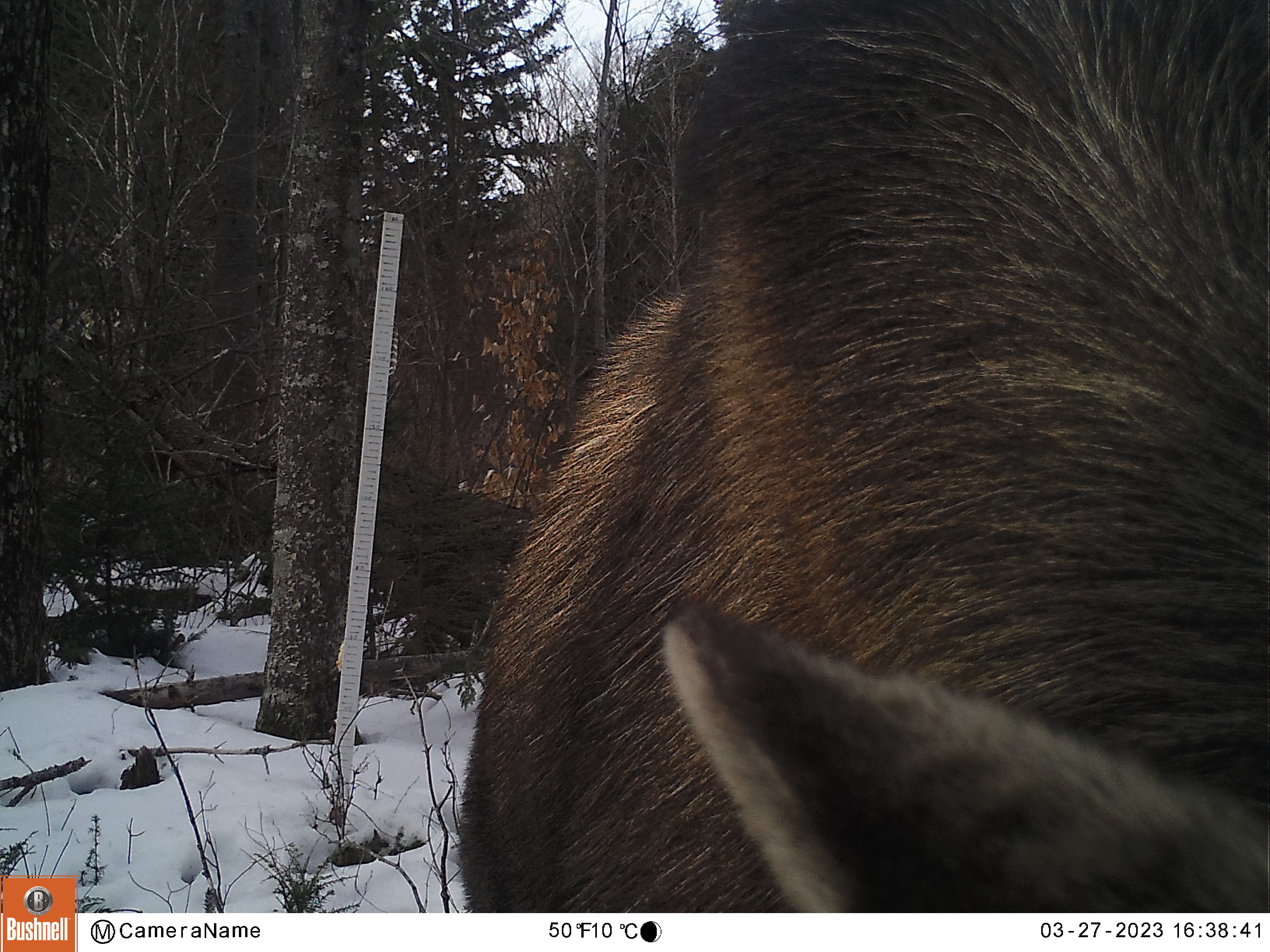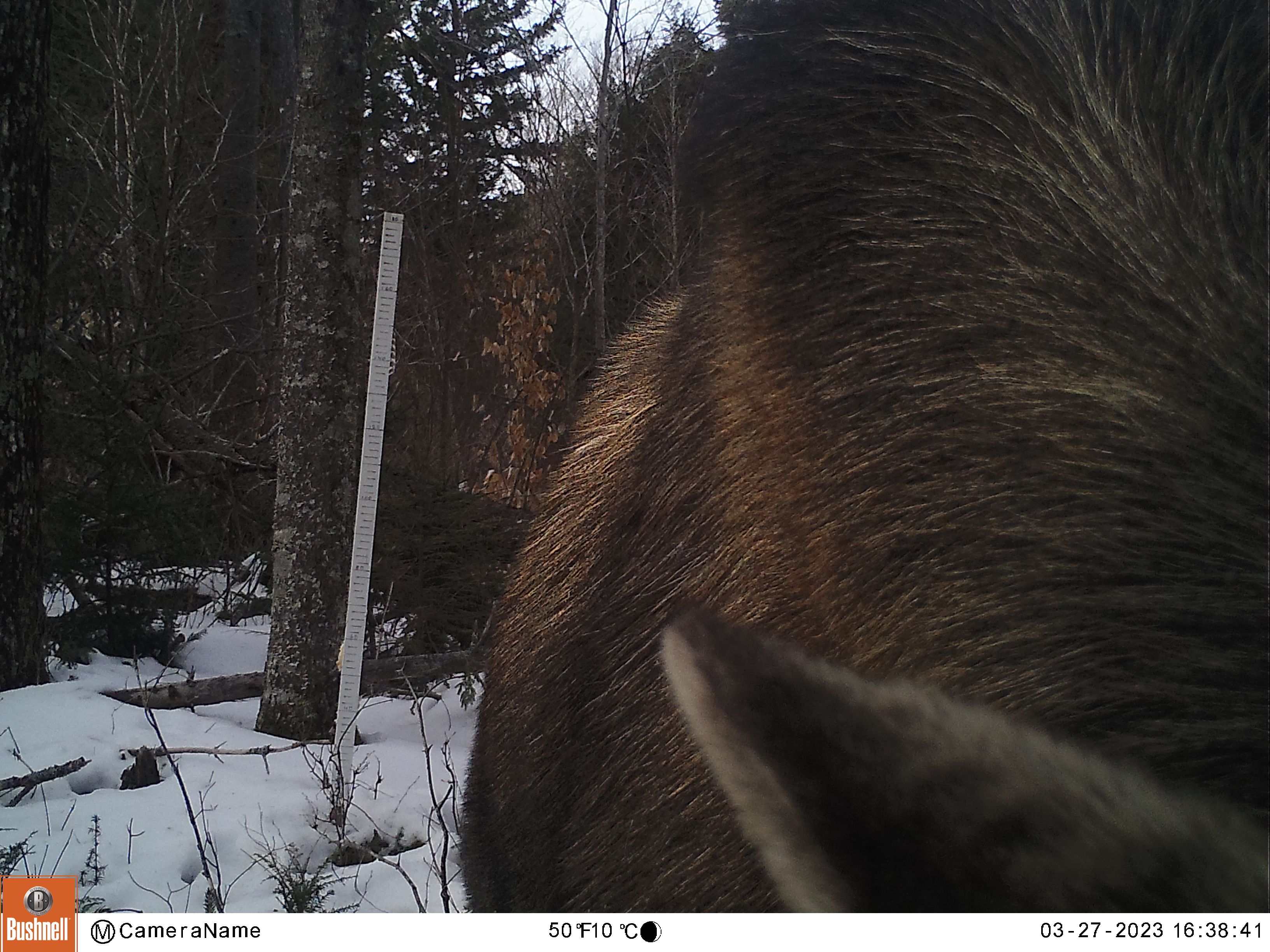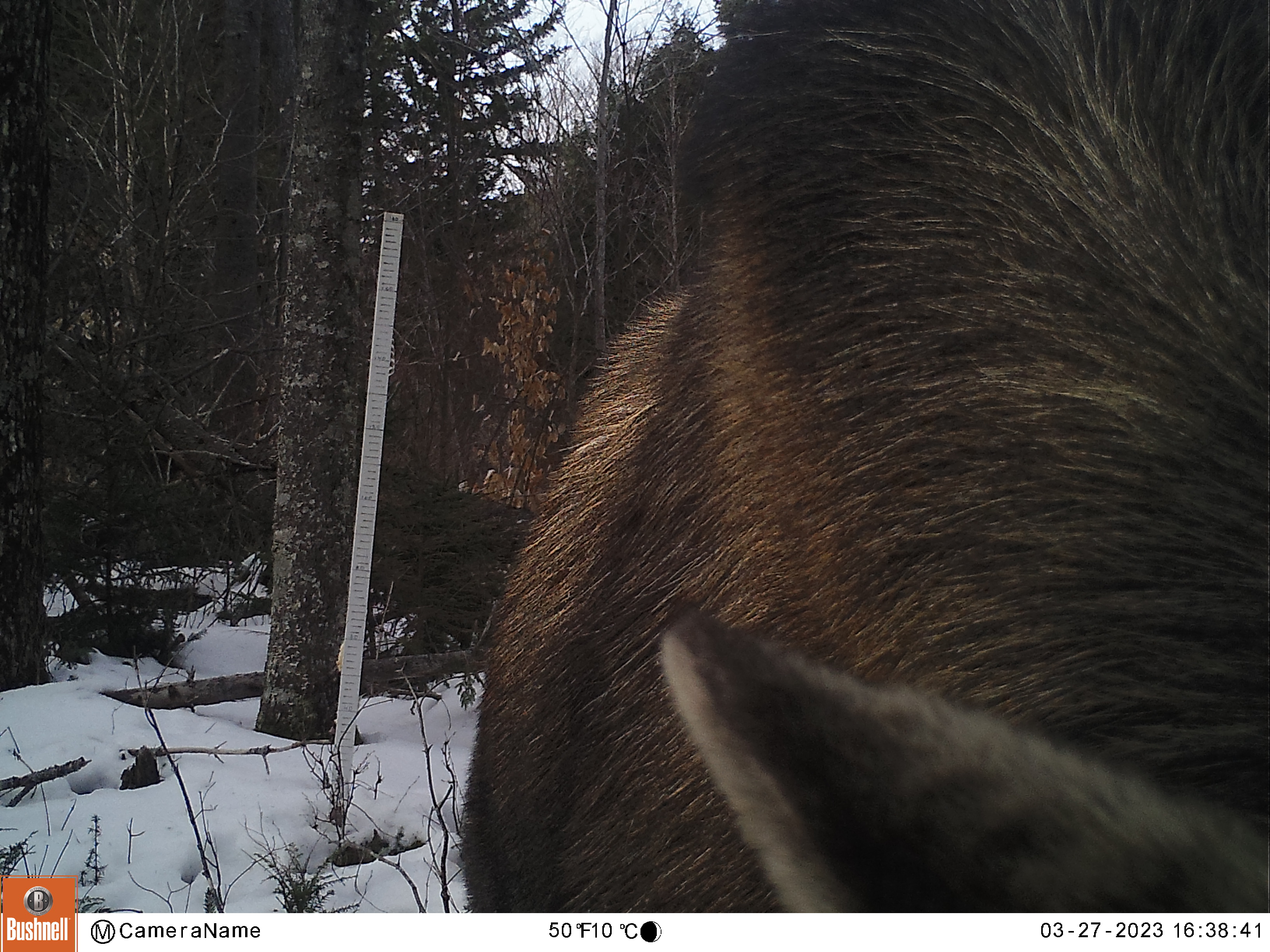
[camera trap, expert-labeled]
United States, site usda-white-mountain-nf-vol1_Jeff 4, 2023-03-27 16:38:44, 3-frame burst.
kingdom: Animalia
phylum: Chordata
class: Mammalia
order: Artiodactyla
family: Cervidae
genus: Alces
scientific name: Alces alces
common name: moose